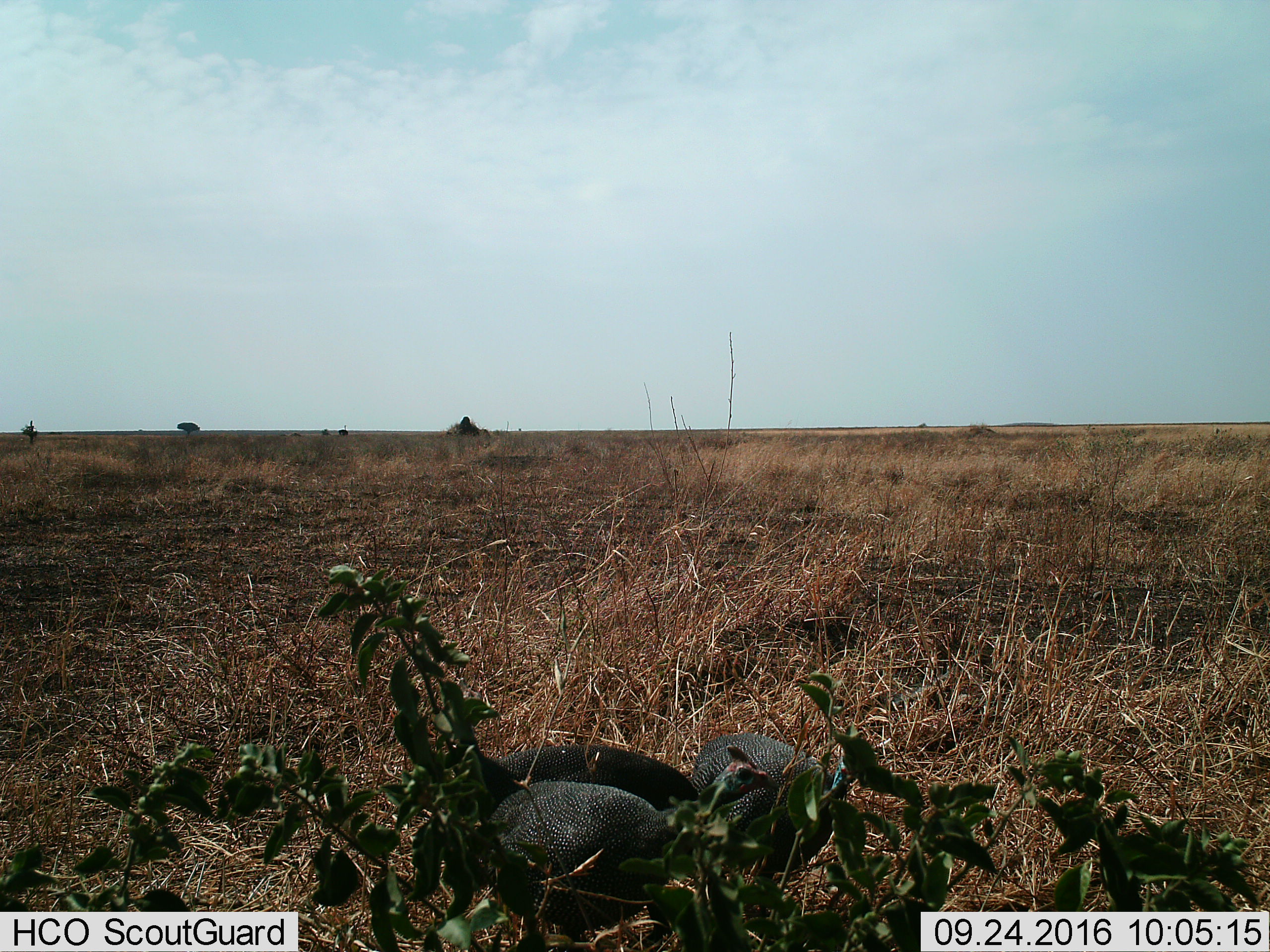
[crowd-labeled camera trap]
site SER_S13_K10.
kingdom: Animalia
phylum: Chordata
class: Aves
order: Galliformes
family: Numididae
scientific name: Numididae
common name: guineafowl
Guineafowl (Numididae), count 3. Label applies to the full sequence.